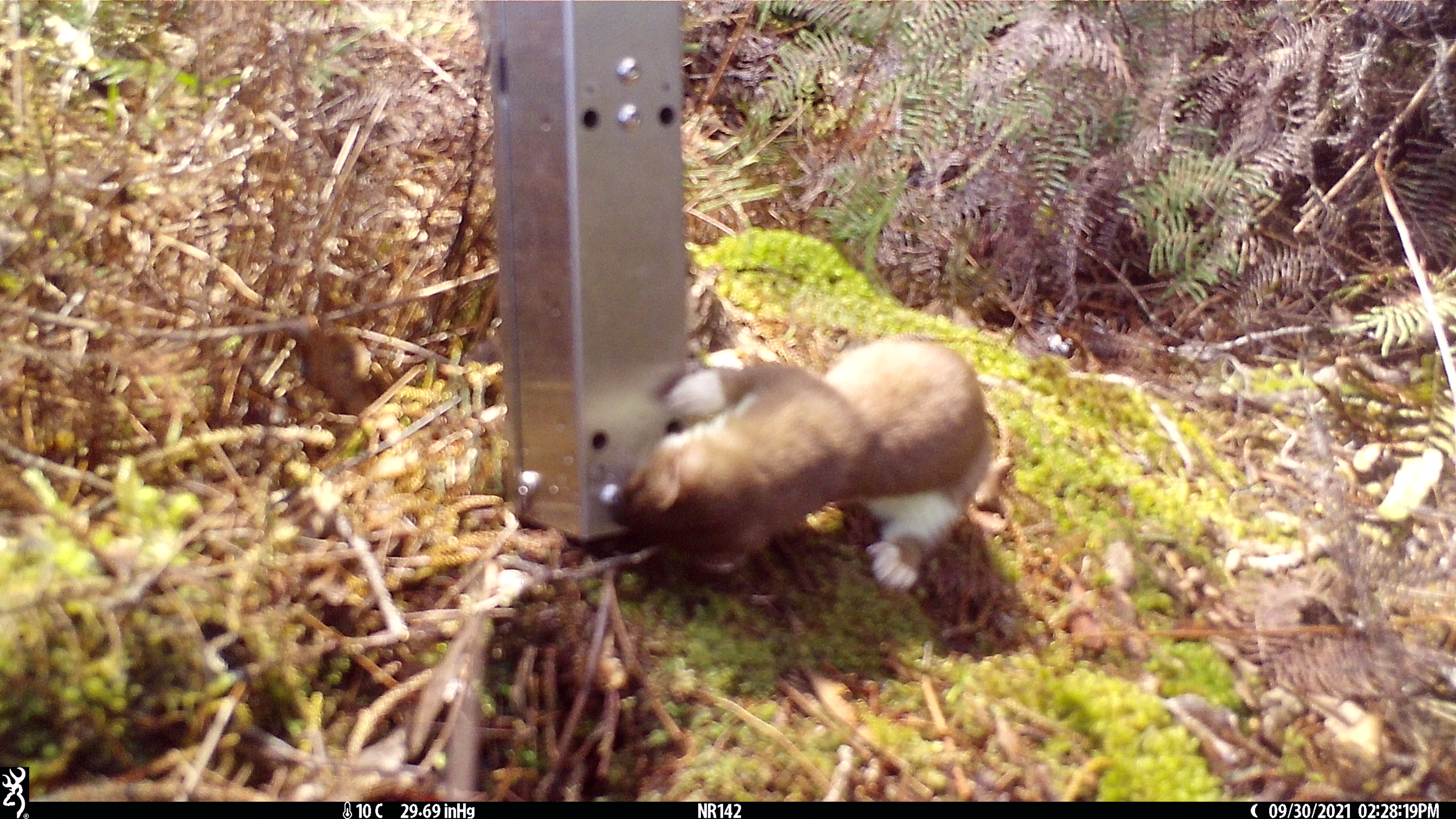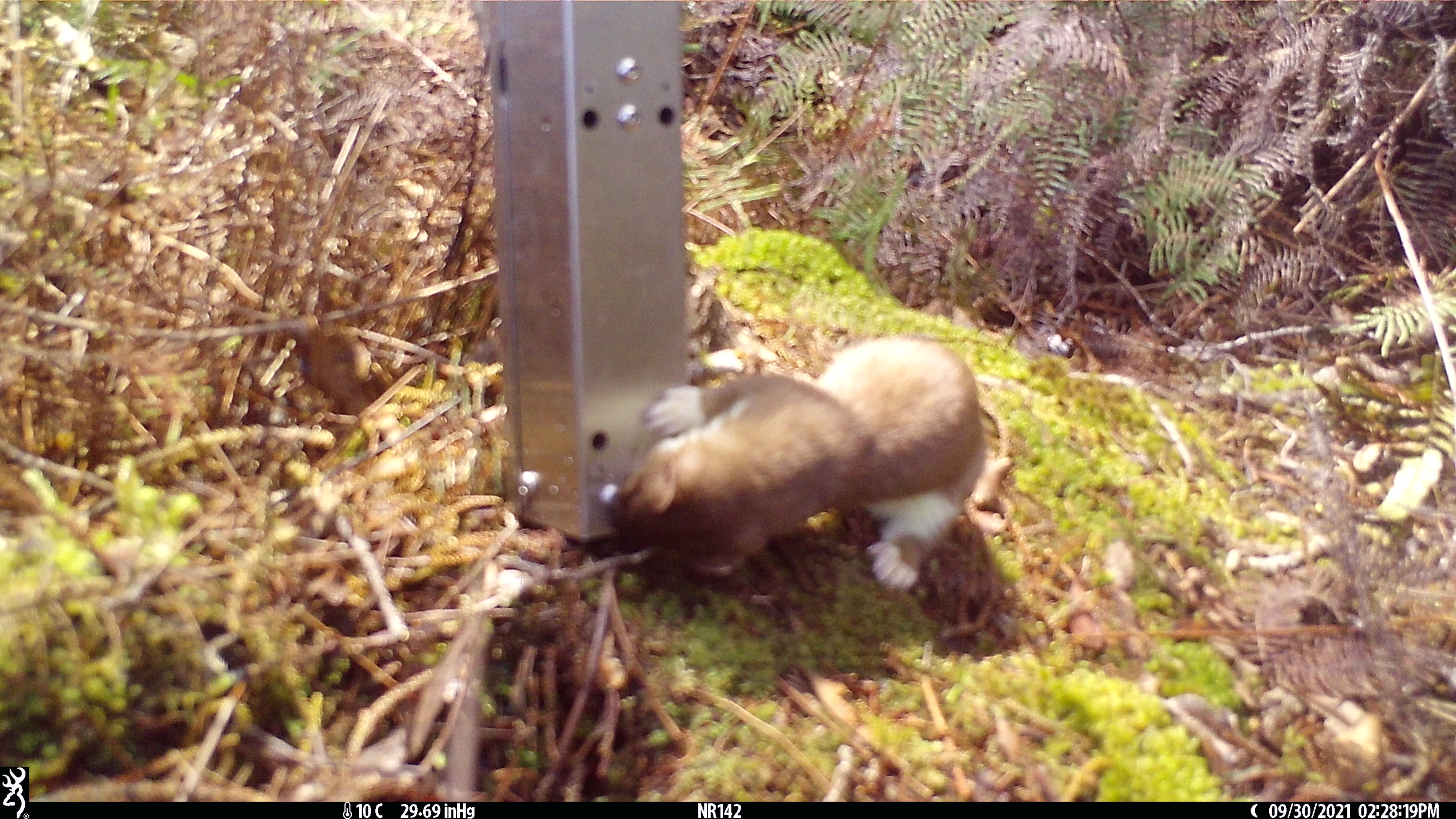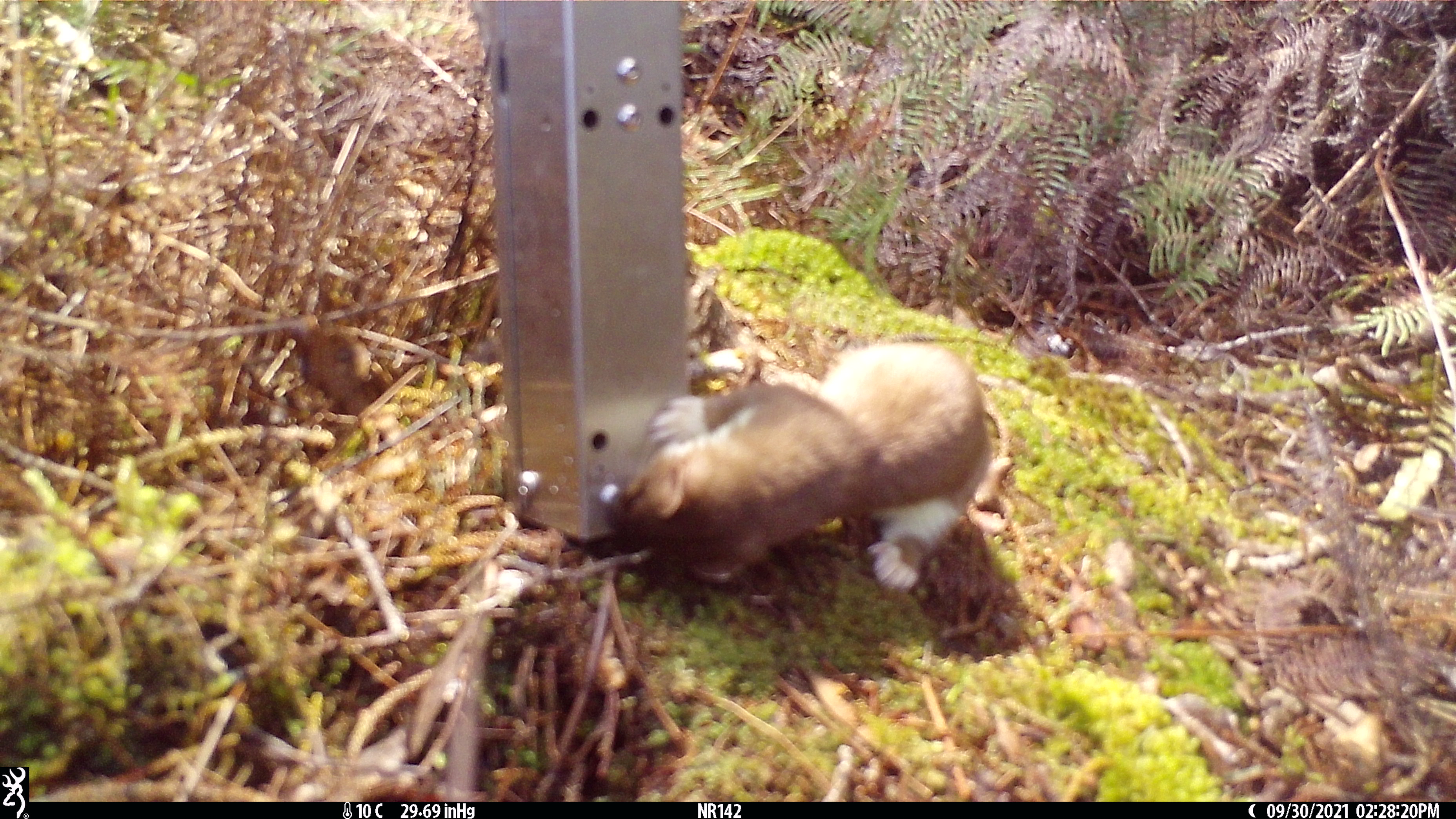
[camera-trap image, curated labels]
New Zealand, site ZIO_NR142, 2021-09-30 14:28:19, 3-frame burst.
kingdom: Animalia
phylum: Chordata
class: Mammalia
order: Carnivora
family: Mustelidae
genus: Mustela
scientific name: Mustela erminea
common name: stoat